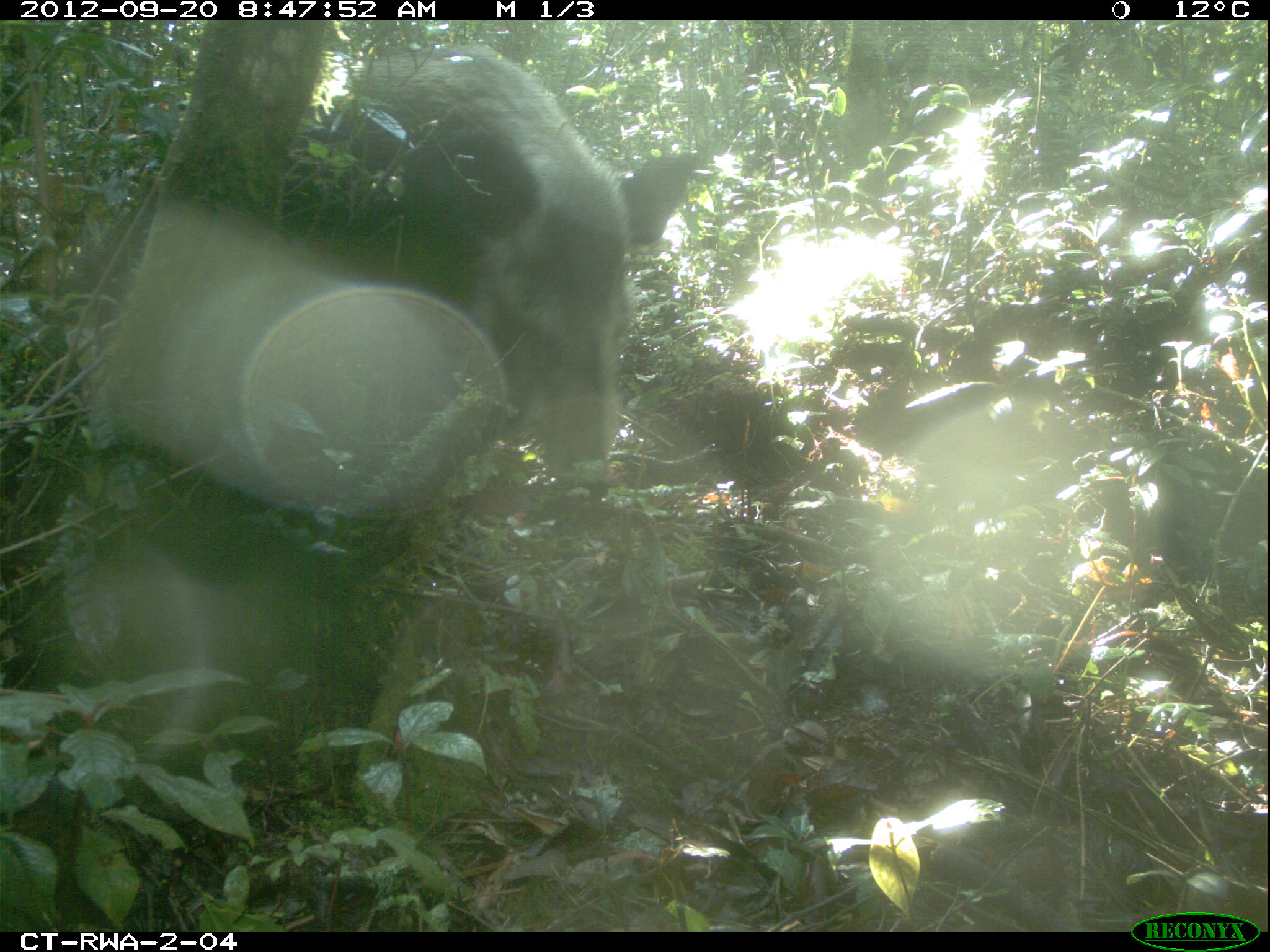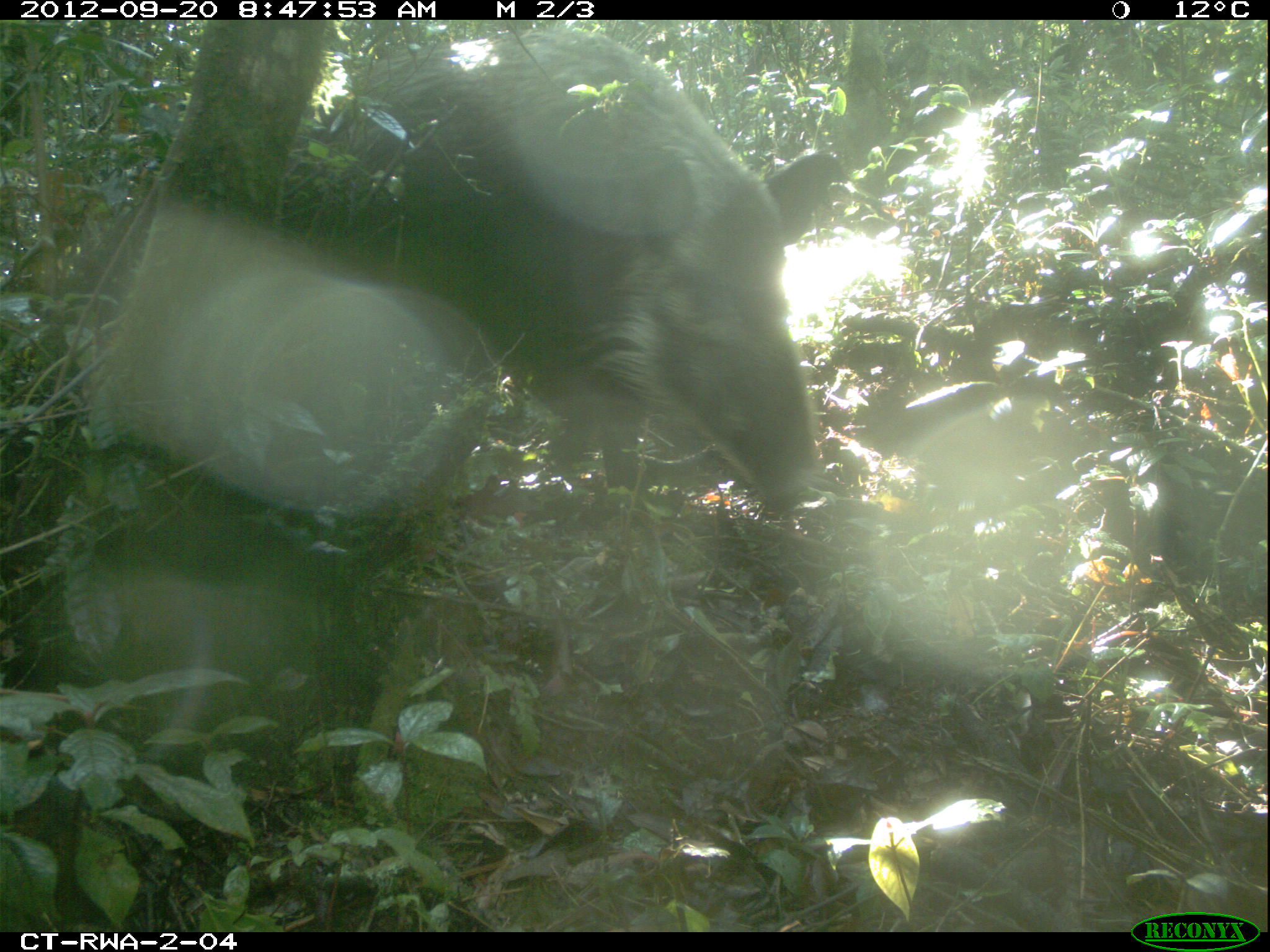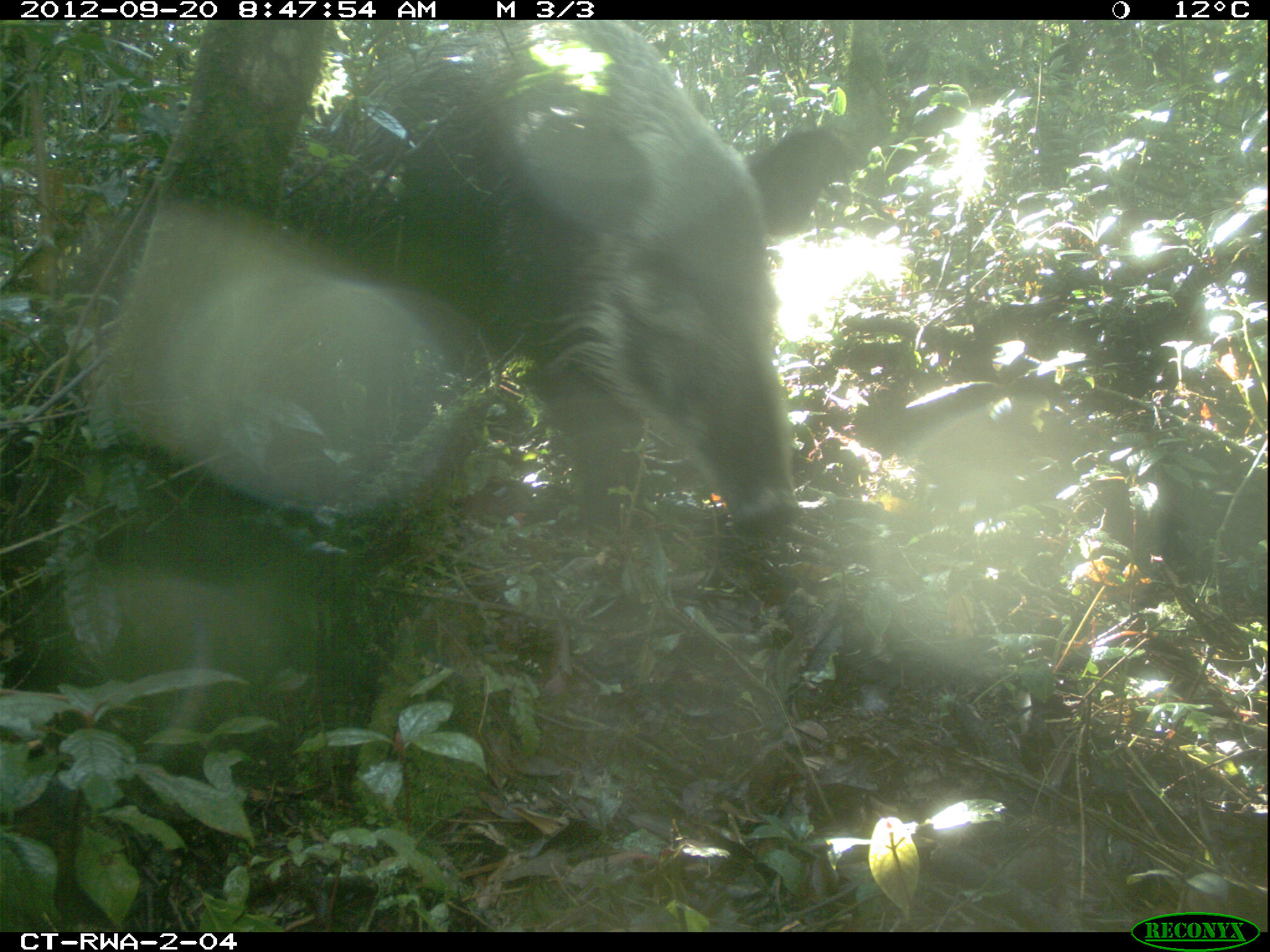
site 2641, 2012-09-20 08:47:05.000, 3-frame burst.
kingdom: Animalia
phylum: Chordata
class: Mammalia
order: Artiodactyla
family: Suidae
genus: Potamochoerus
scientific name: Potamochoerus larvatus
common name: bushpig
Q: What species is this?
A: Potamochoerus larvatus (bushpig).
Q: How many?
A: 2.